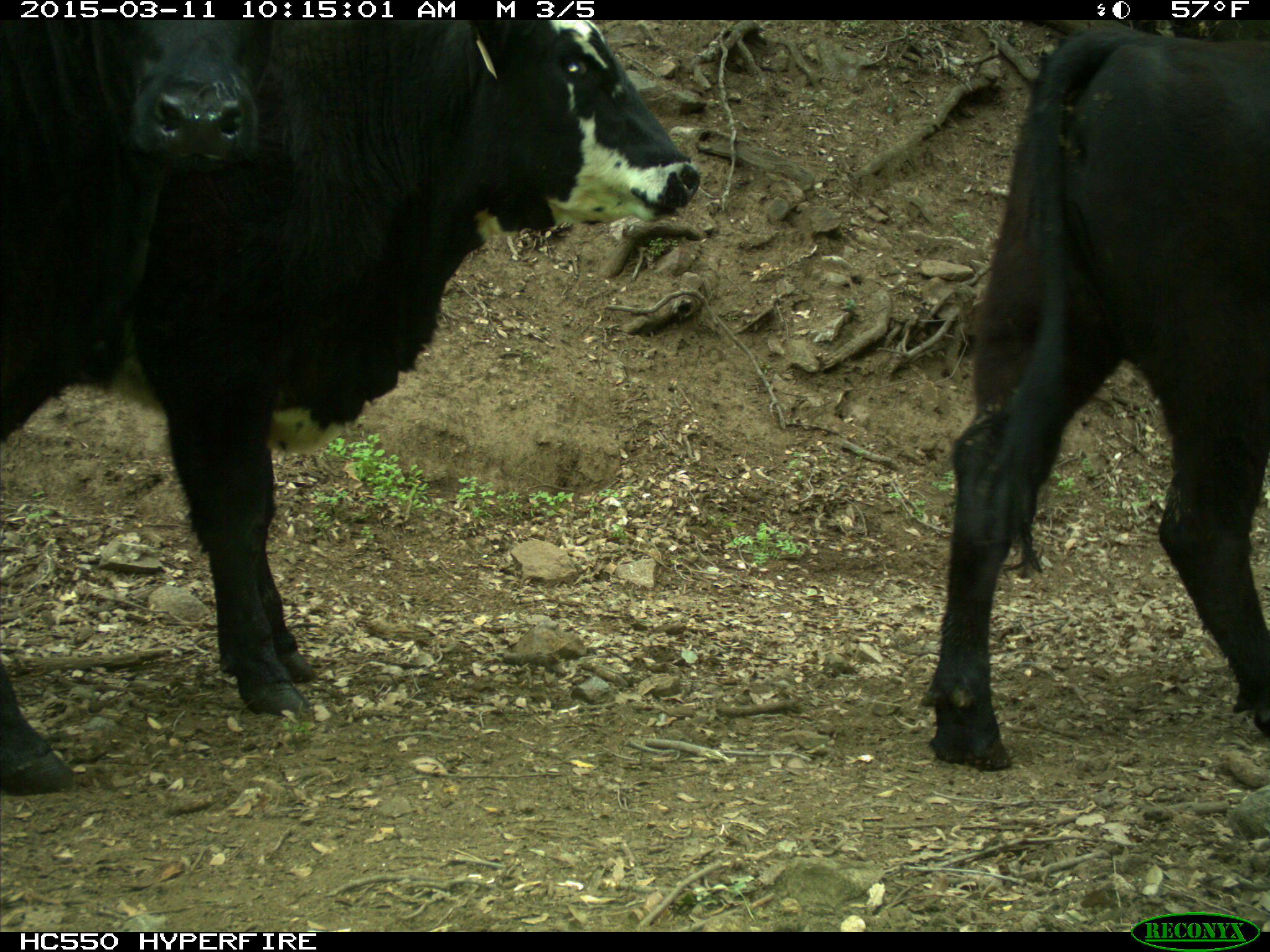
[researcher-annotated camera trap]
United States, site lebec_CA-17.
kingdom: Animalia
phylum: Chordata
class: Mammalia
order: Artiodactyla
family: Bovidae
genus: Bos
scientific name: Bos taurus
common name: domestic cow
Bos taurus (domestic cow).